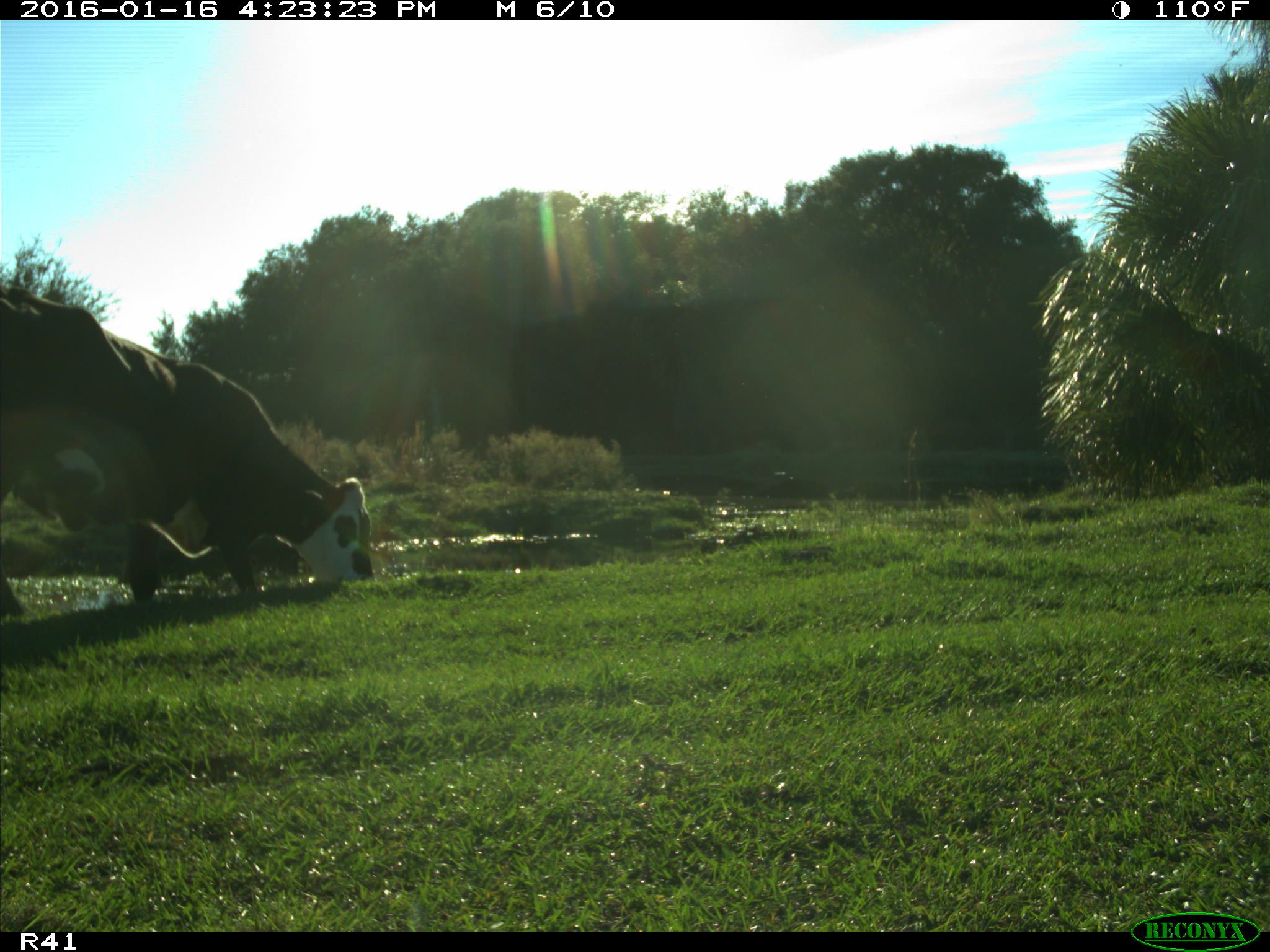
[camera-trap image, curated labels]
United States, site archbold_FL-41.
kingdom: Animalia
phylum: Chordata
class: Mammalia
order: Artiodactyla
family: Bovidae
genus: Bos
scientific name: Bos taurus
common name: domestic cow